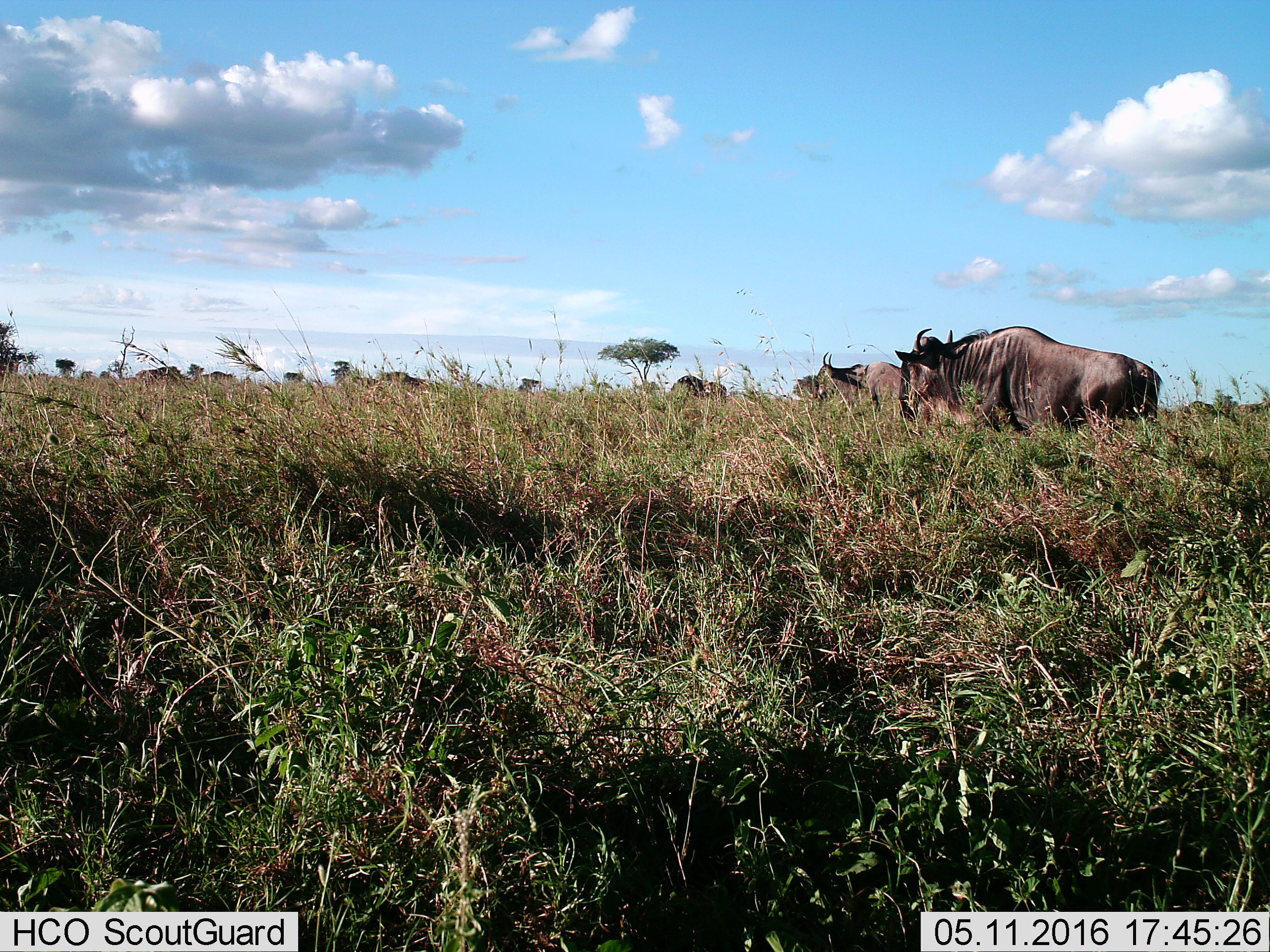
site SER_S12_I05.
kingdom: Animalia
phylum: Chordata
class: Mammalia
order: Artiodactyla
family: Bovidae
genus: Connochaetes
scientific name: Connochaetes taurinus taurinus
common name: blue wildebeest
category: wildebeestblue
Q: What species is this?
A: Wildebeestblue (blue wildebeest) (Connochaetes taurinus taurinus).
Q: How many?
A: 8.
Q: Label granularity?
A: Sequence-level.